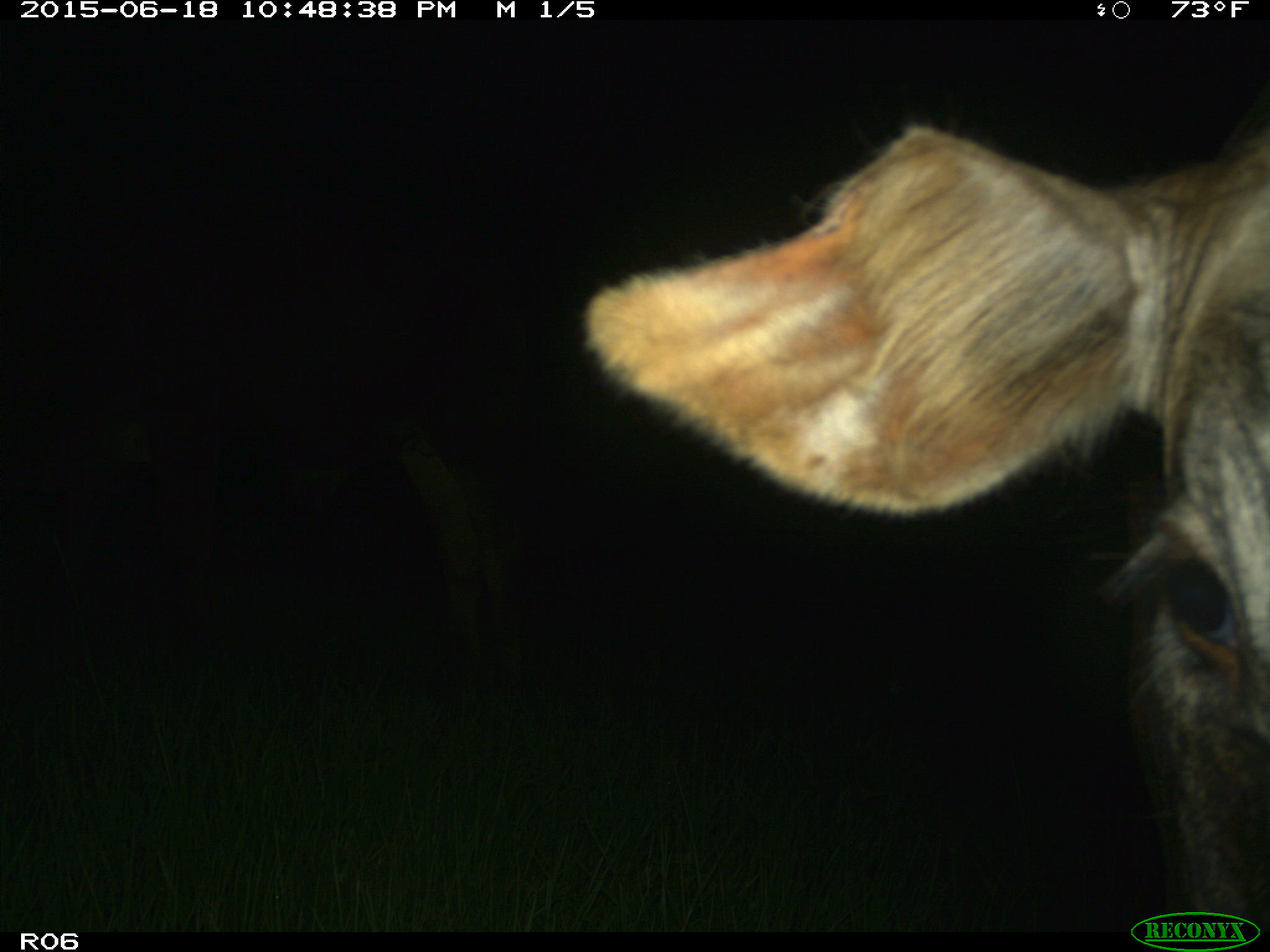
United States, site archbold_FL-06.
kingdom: Animalia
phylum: Chordata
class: Mammalia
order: Artiodactyla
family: Bovidae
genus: Bos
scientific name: Bos taurus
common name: domestic cow